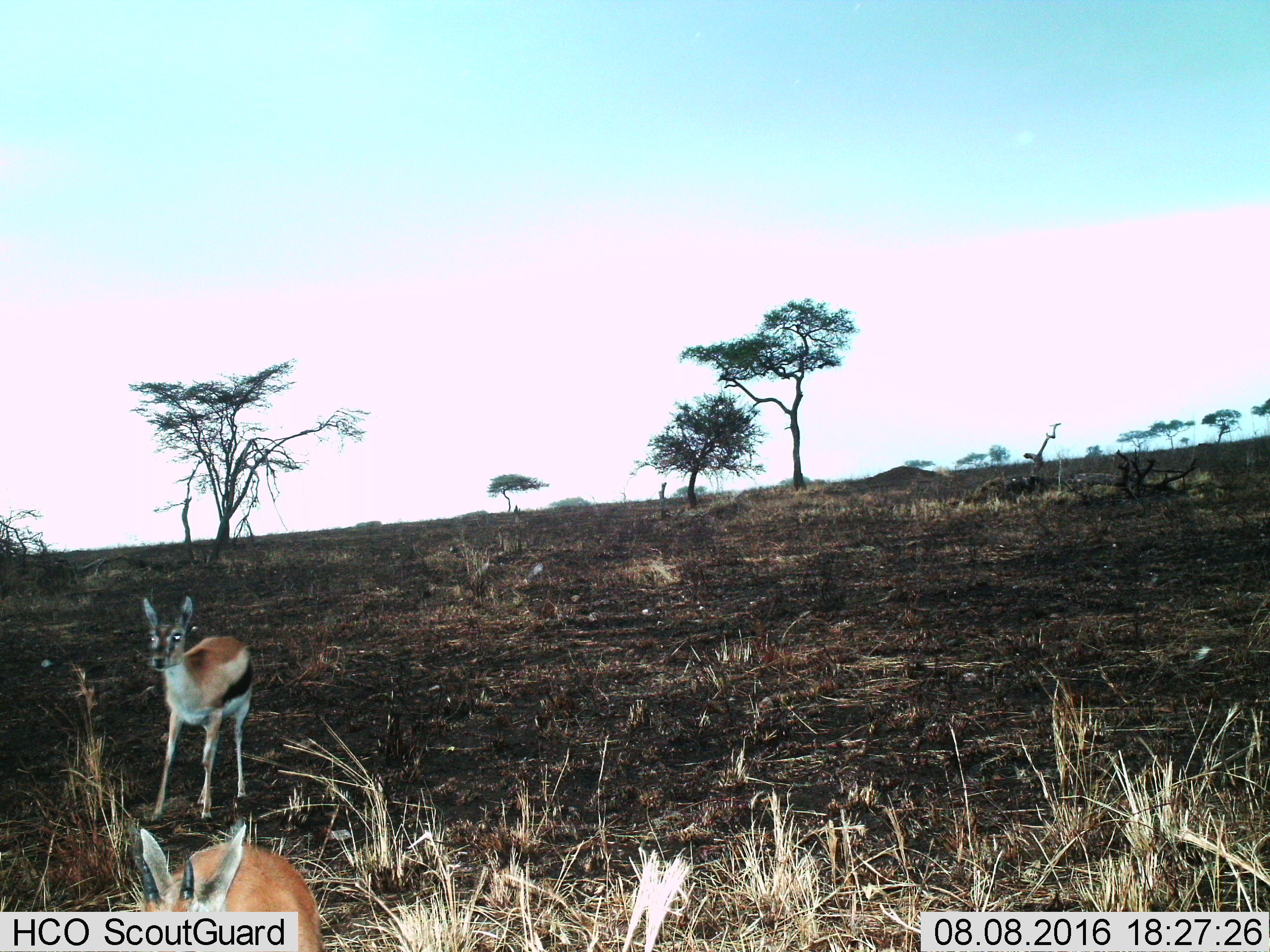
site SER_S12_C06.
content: unidentified animal